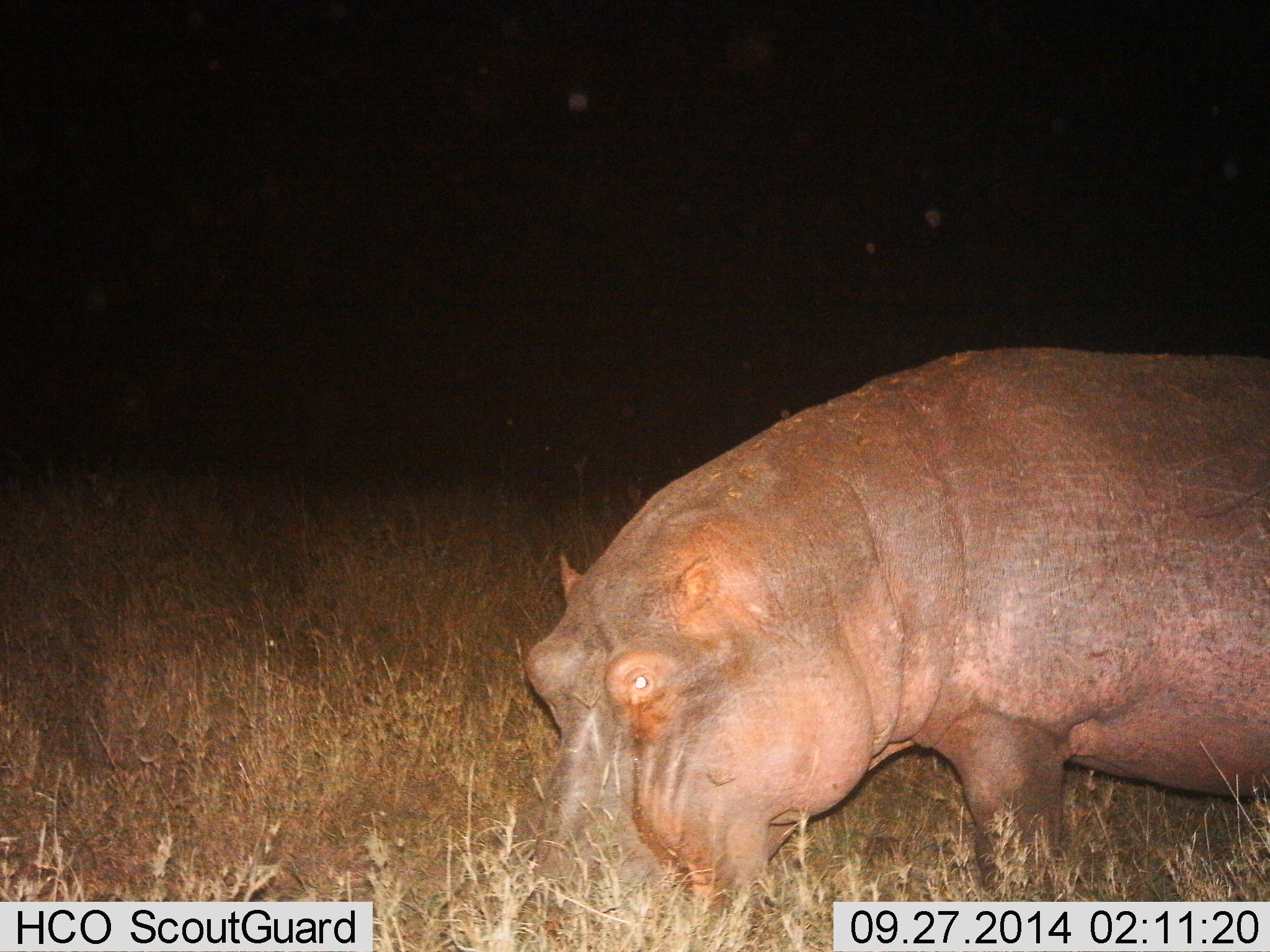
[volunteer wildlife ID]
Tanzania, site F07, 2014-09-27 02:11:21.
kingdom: Animalia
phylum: Chordata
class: Mammalia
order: Artiodactyla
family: Hippopotamidae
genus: Hippopotamus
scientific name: Hippopotamus amphibius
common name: hippopotamus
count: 1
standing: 10%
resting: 0%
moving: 10%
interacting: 0%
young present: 0%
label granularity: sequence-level